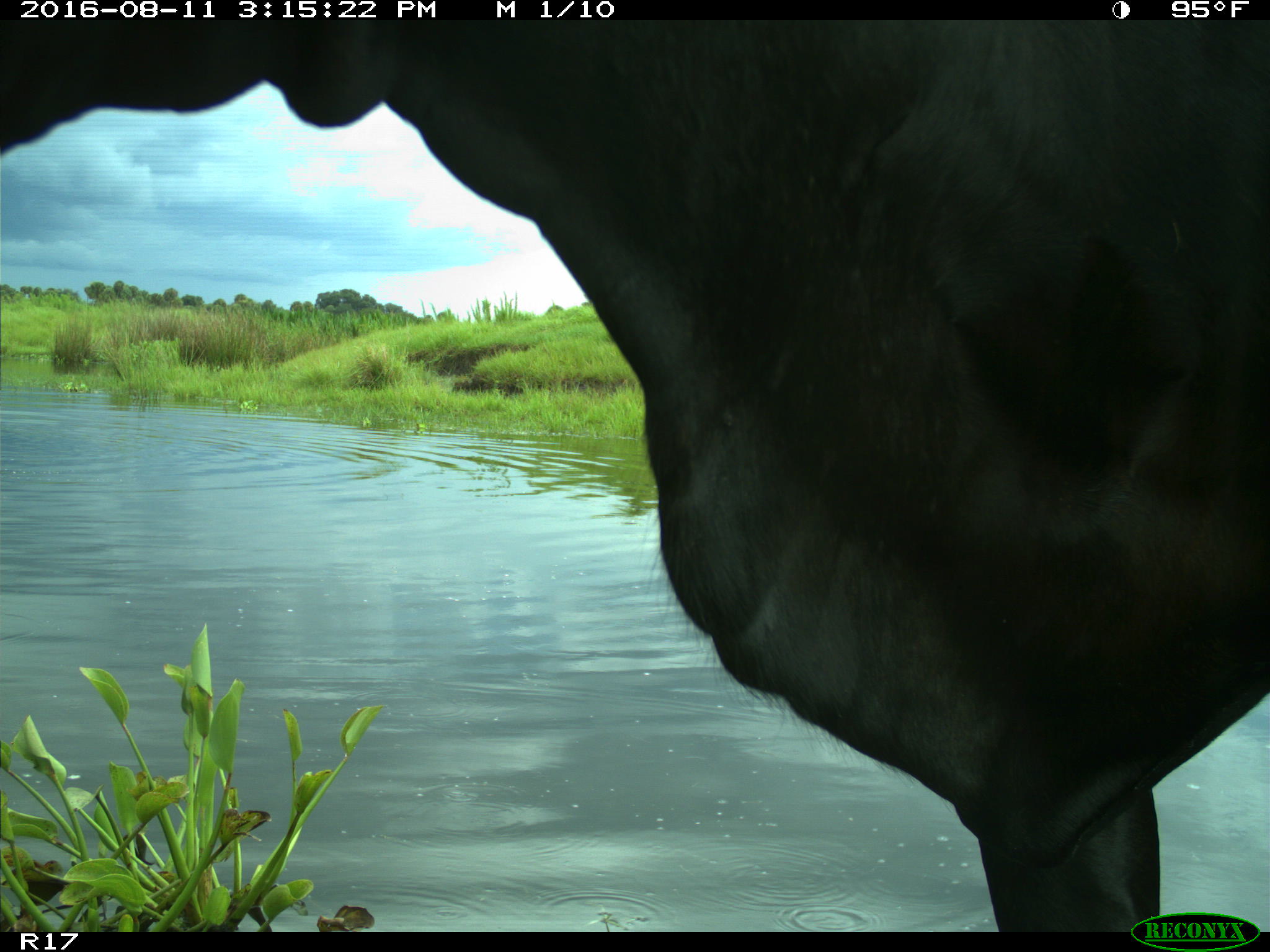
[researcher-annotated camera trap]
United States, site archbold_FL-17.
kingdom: Animalia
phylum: Chordata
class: Mammalia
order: Artiodactyla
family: Bovidae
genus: Bos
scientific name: Bos taurus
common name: domestic cow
Bos taurus (domestic cow).